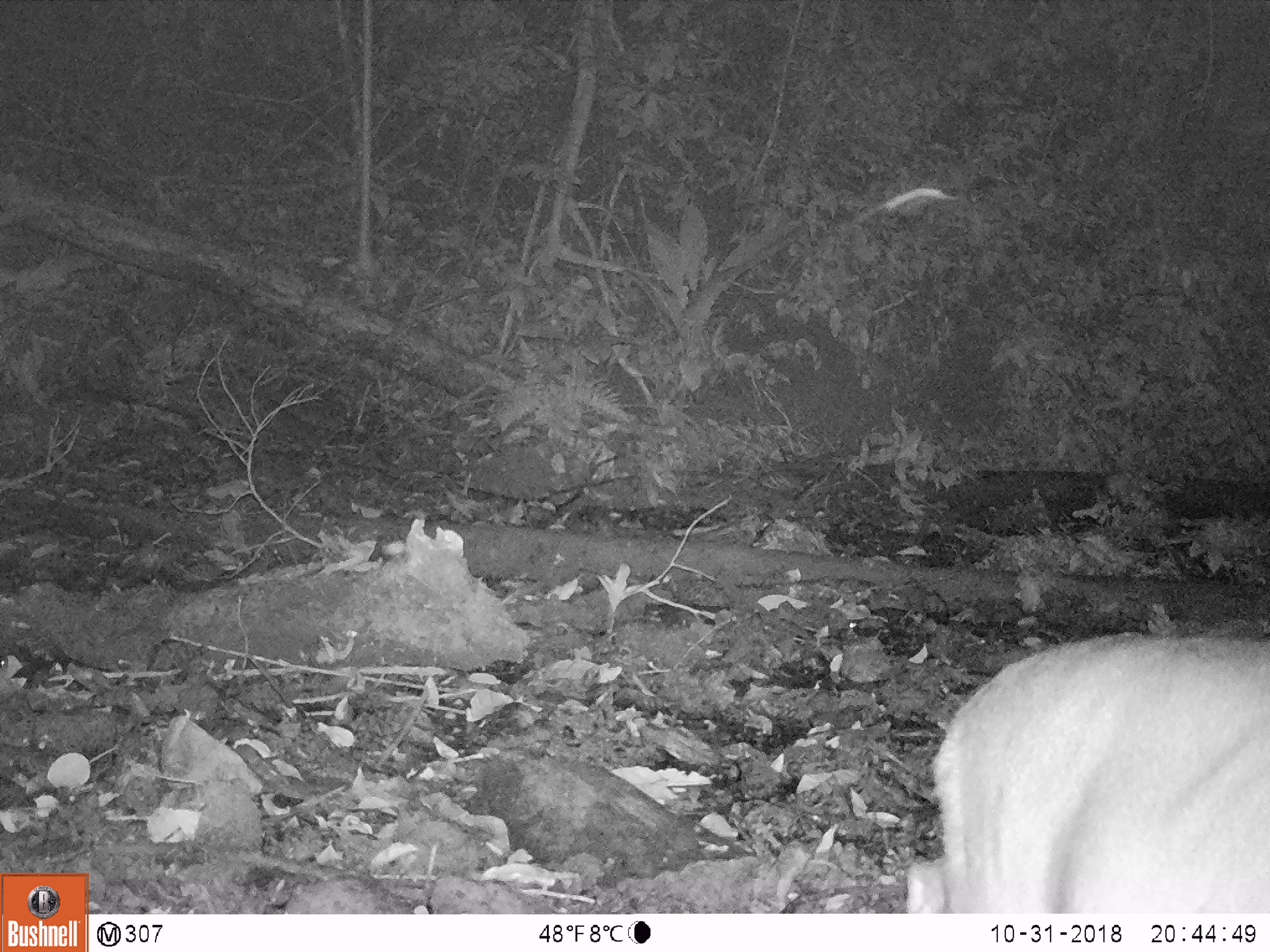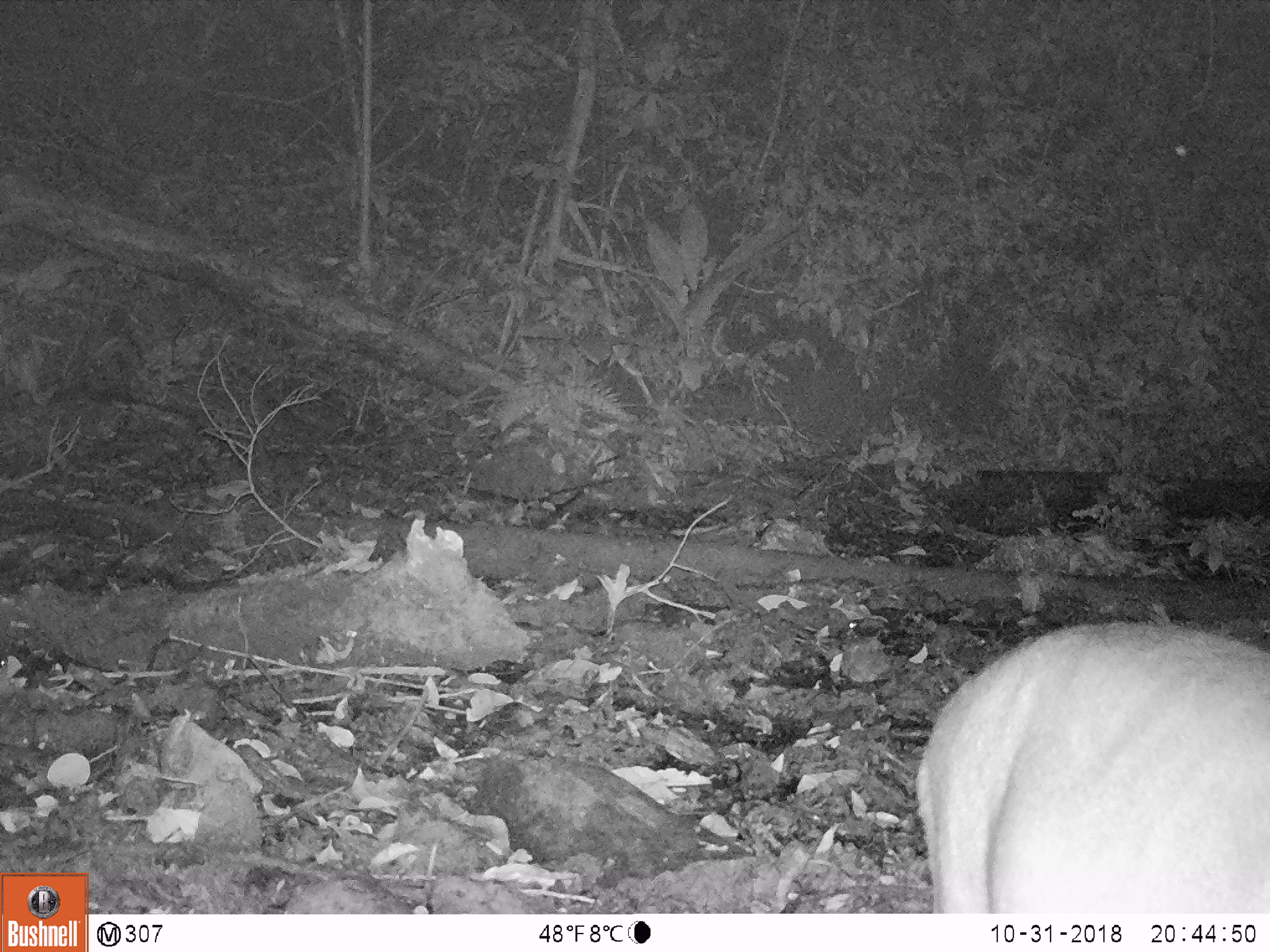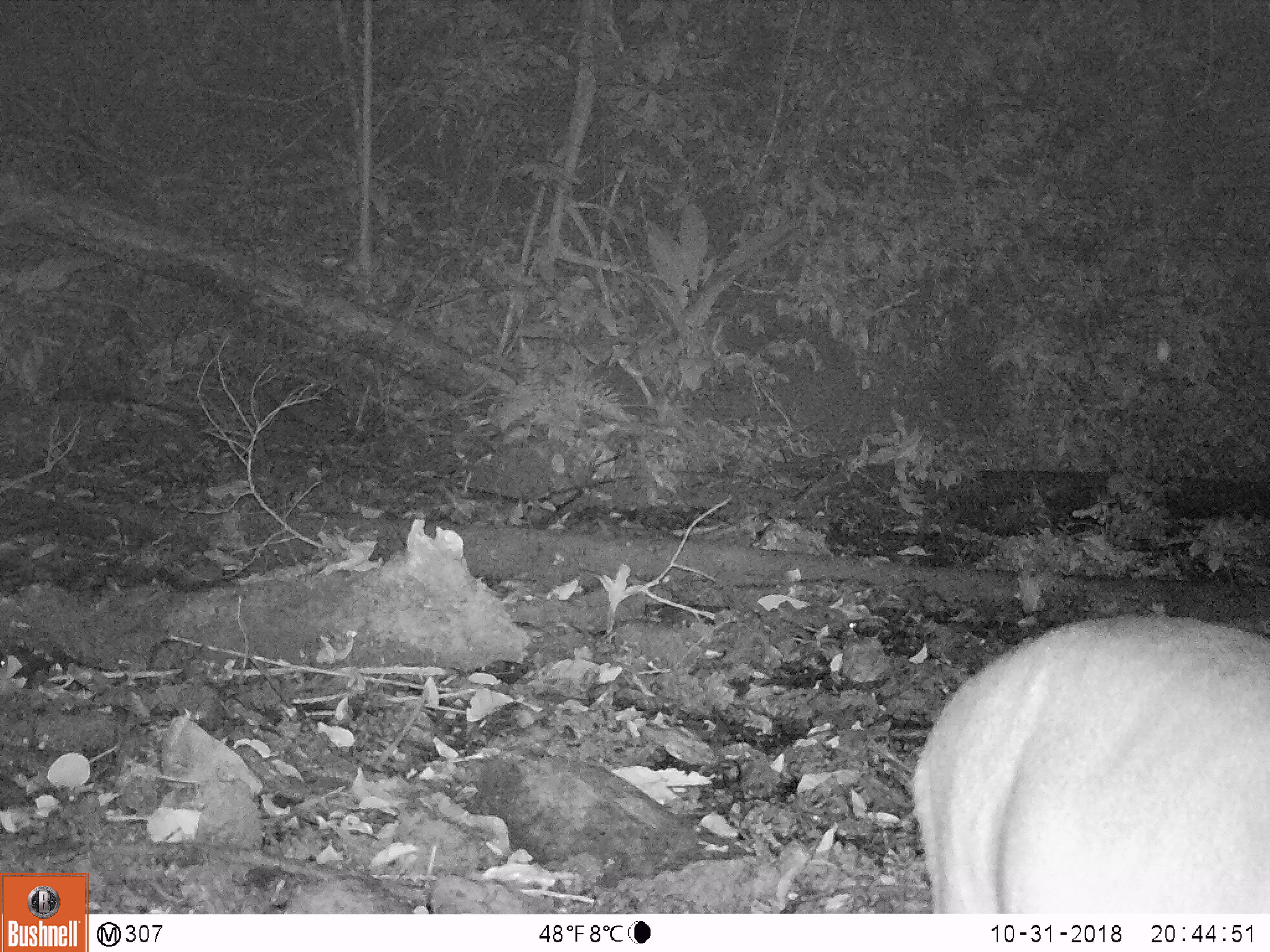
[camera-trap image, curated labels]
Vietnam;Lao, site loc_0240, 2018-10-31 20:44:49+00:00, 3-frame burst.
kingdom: Animalia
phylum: Chordata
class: Mammalia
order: Artiodactyla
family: Cervidae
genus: Muntiacus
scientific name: Muntiacus vuquangensis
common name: large-antlered muntjac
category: large antlered muntjac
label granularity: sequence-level